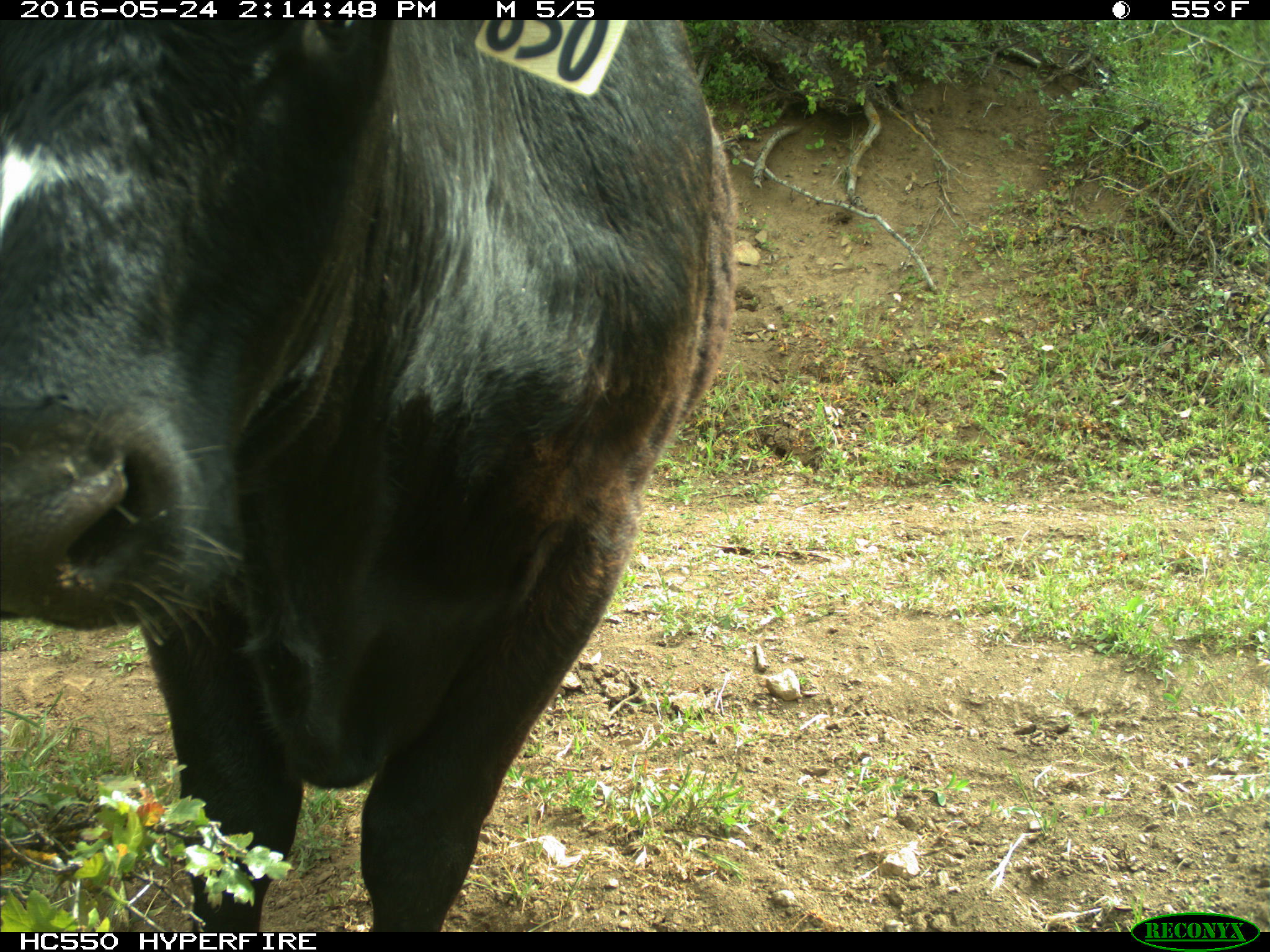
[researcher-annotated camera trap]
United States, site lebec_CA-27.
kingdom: Animalia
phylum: Chordata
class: Mammalia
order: Artiodactyla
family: Bovidae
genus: Bos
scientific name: Bos taurus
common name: domestic cow